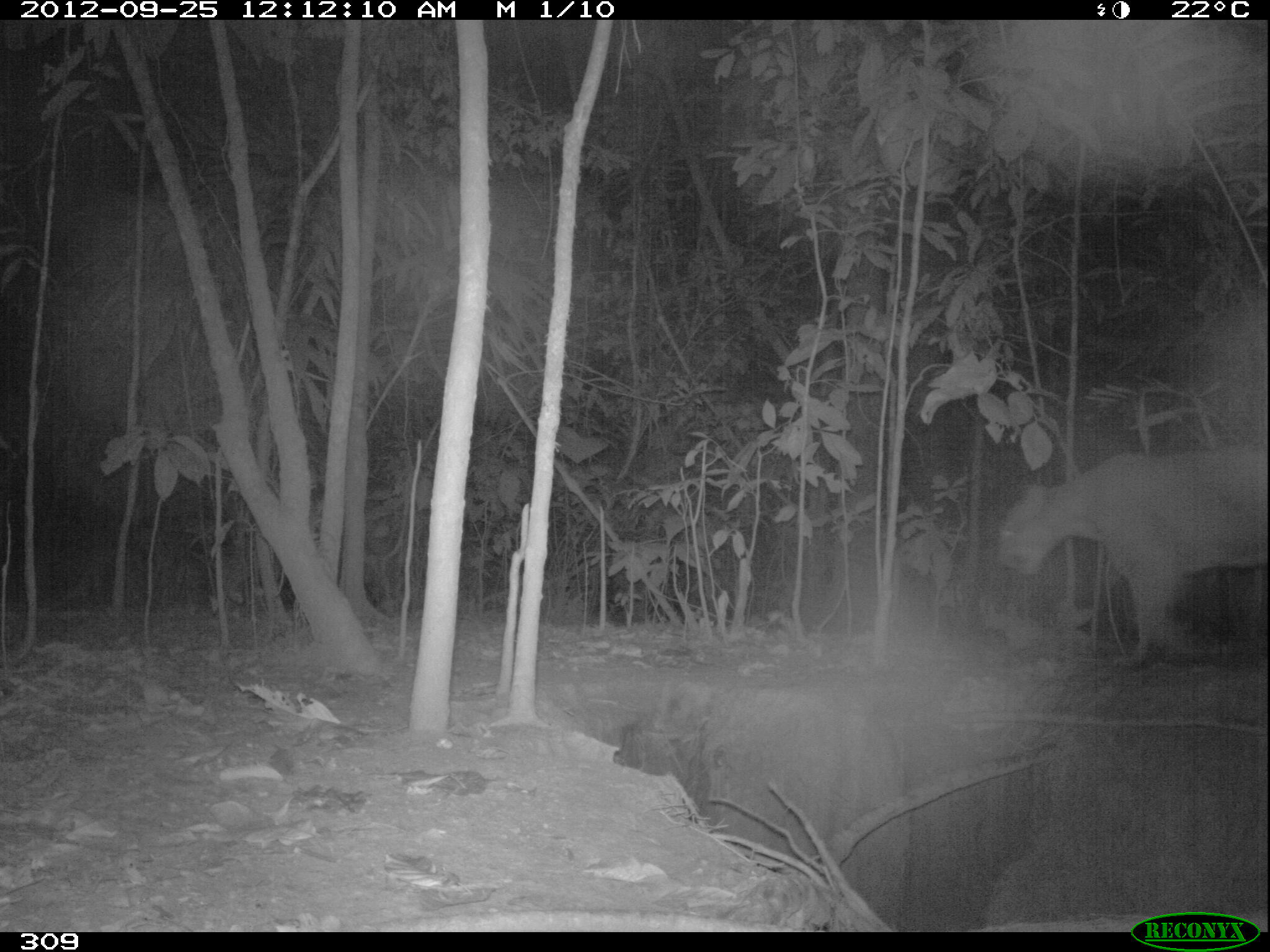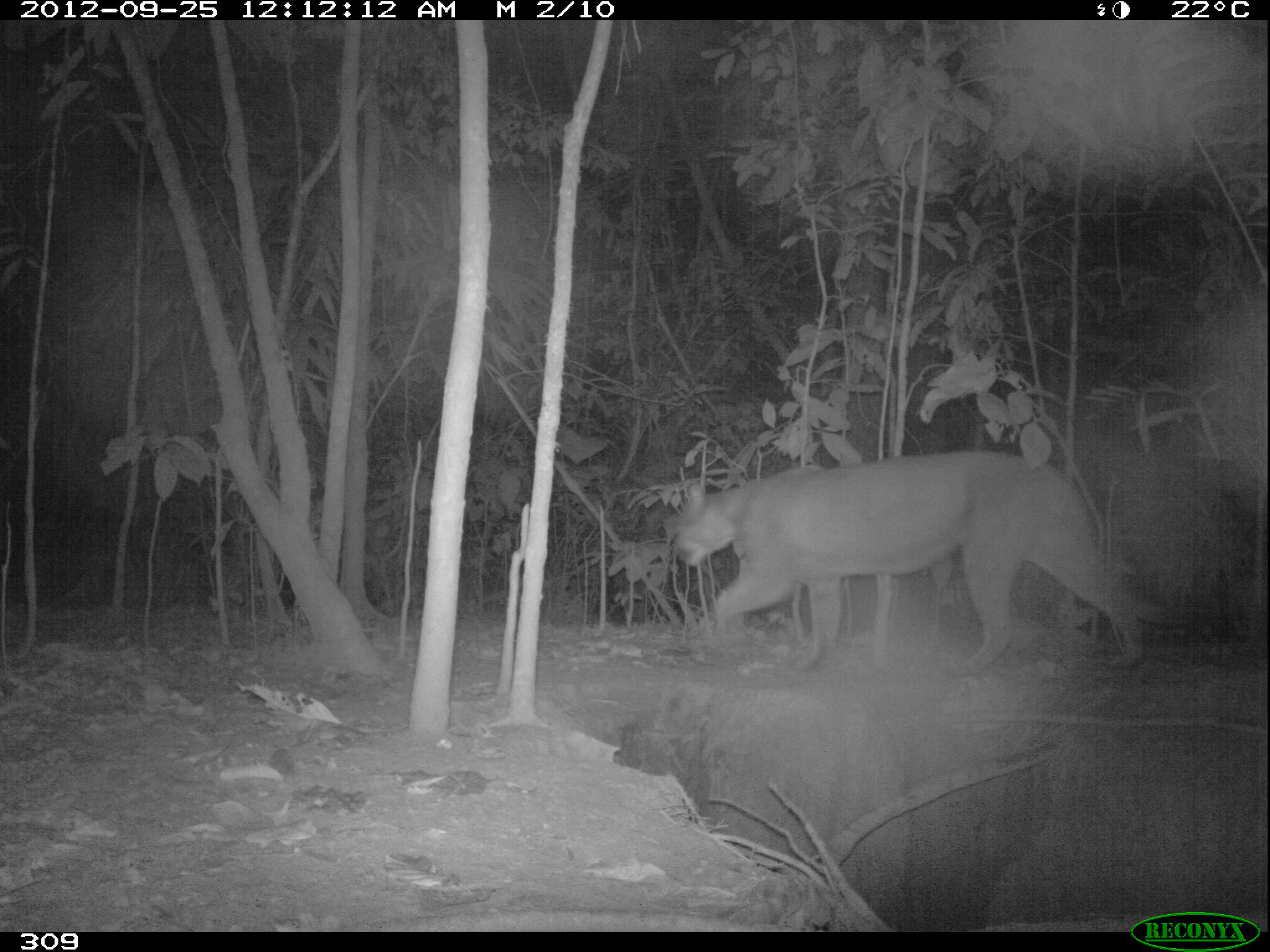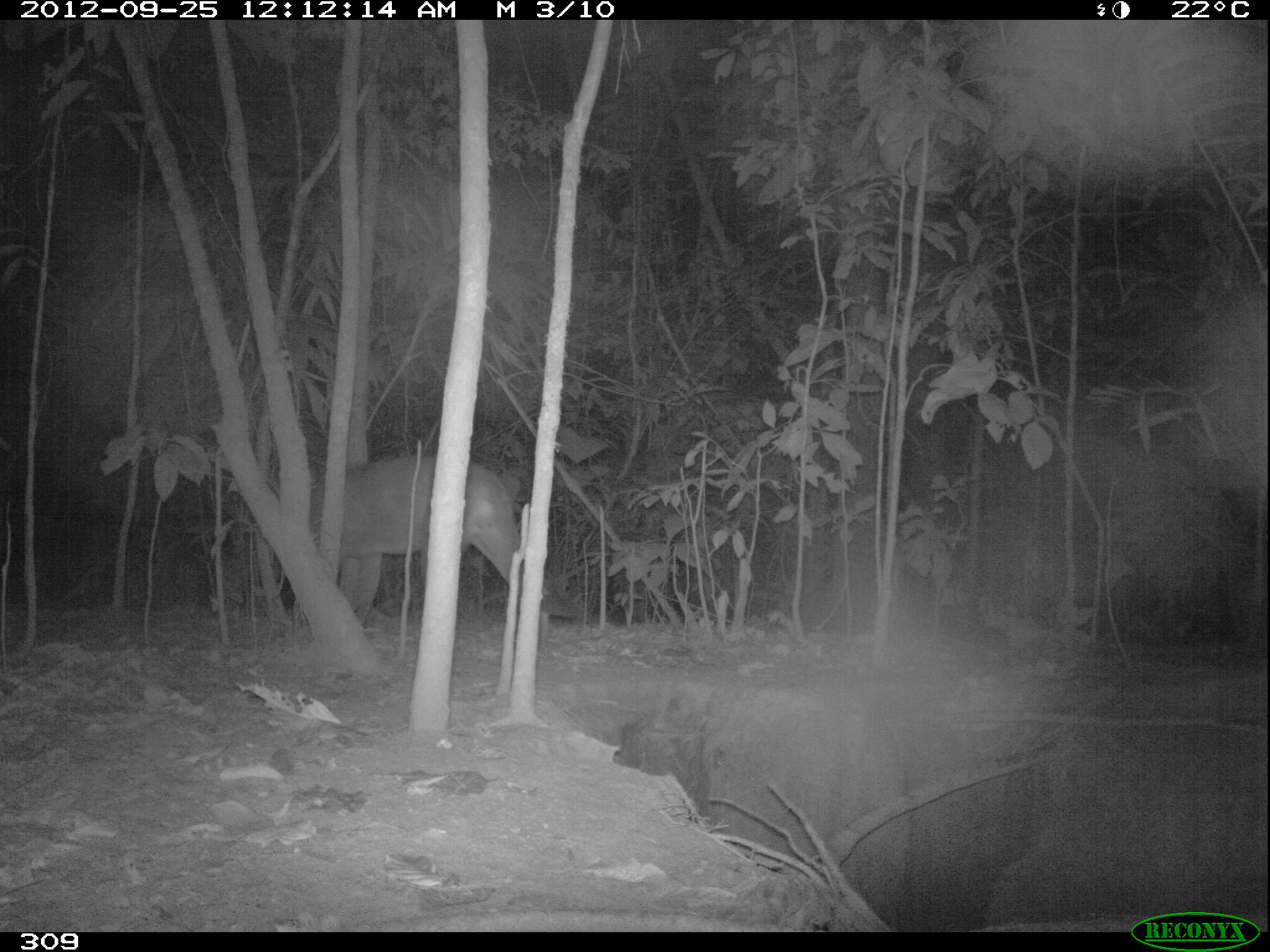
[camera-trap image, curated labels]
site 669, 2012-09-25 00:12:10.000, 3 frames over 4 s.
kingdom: Animalia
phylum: Chordata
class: Mammalia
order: Carnivora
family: Felidae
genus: Puma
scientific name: Puma concolor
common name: mountain lion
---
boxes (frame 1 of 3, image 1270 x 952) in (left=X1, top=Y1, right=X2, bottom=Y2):
puma concolor: (left=999, top=447, right=1267, bottom=670)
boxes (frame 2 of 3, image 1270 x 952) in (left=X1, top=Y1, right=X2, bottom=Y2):
puma concolor: (left=668, top=449, right=1146, bottom=680)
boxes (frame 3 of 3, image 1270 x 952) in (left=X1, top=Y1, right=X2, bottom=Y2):
puma concolor: (left=308, top=454, right=550, bottom=651)